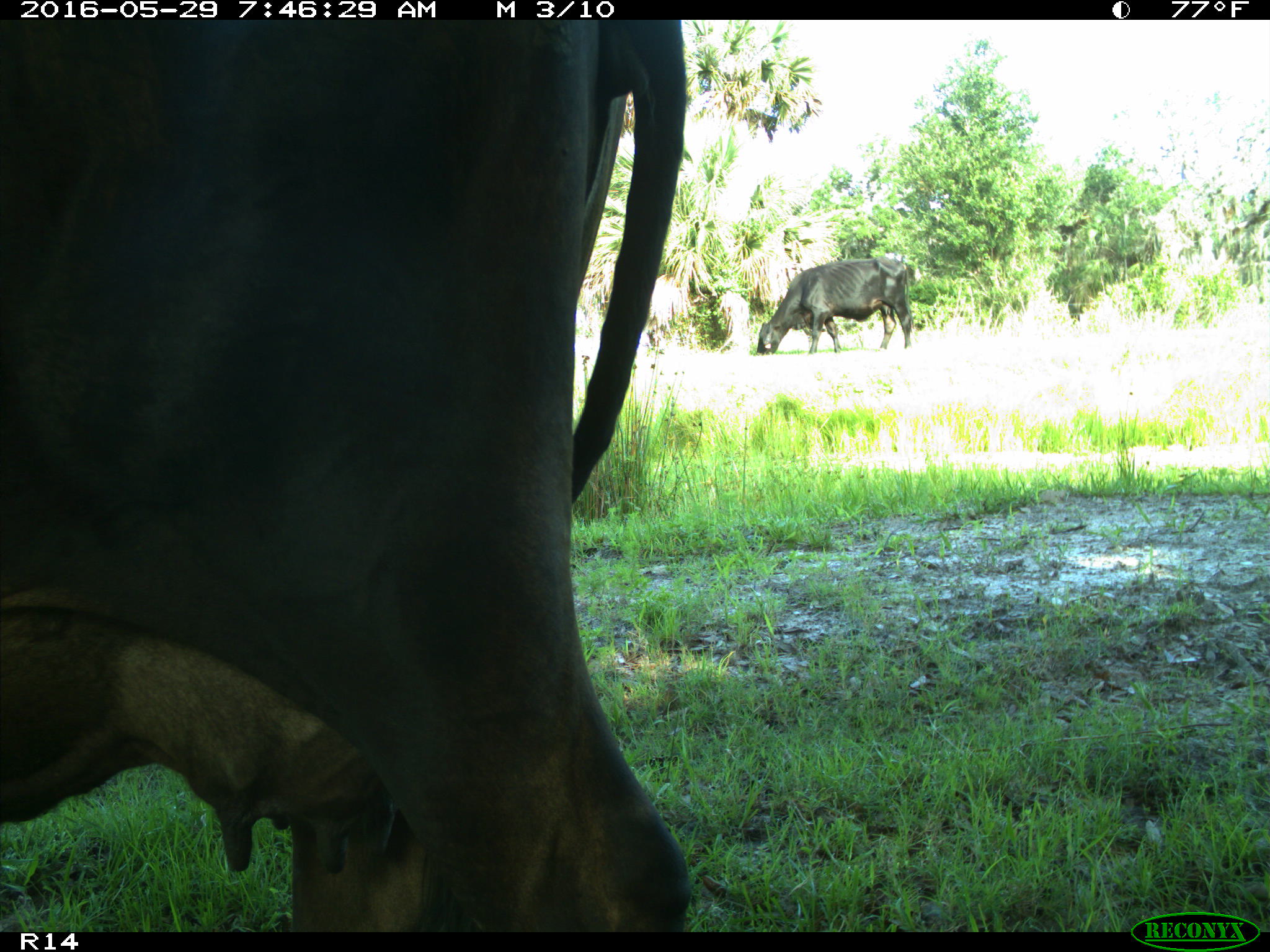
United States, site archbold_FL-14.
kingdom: Animalia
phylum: Chordata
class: Mammalia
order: Artiodactyla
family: Bovidae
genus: Bos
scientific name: Bos taurus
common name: domestic cow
Bos taurus (domestic cow).